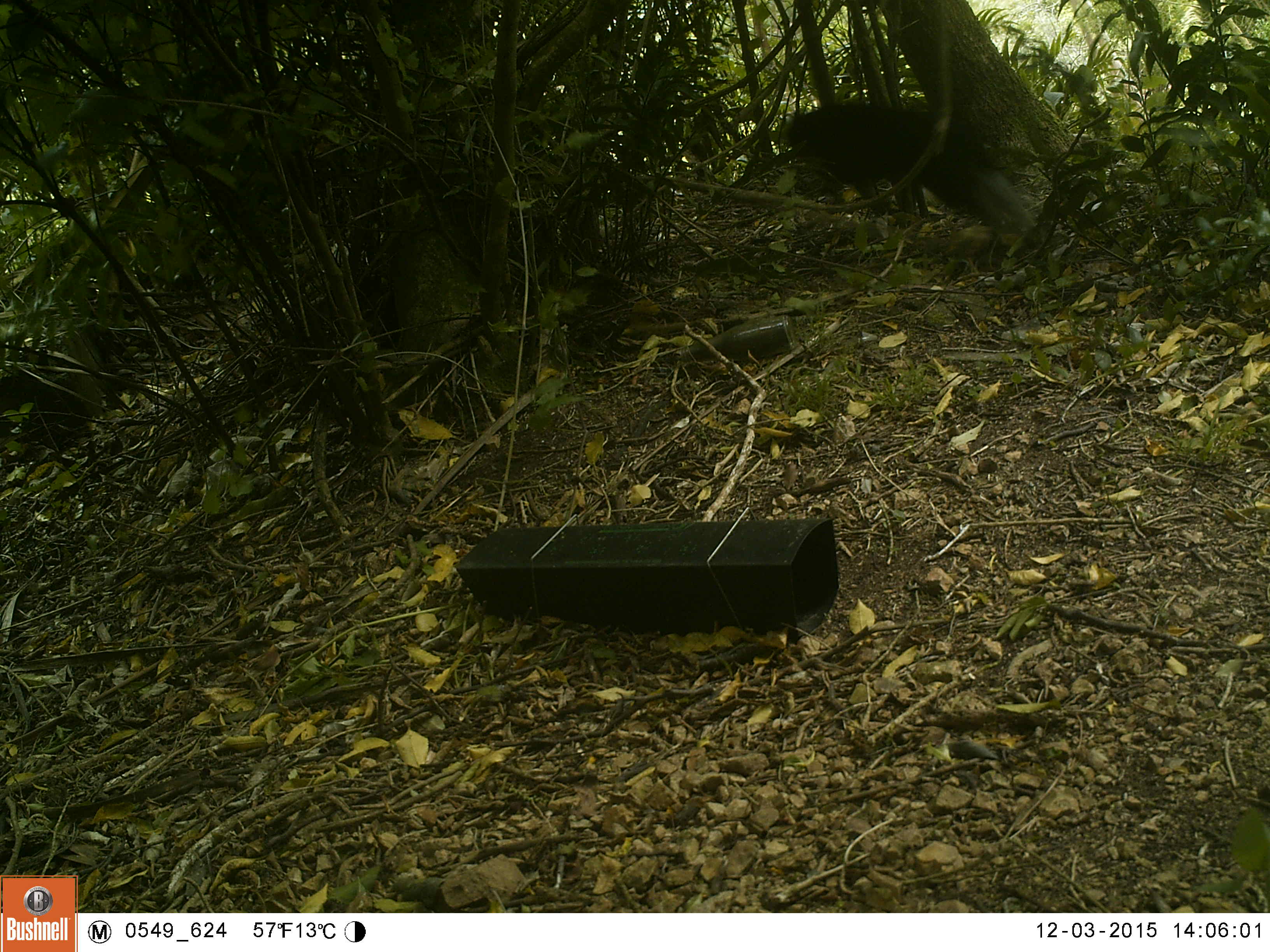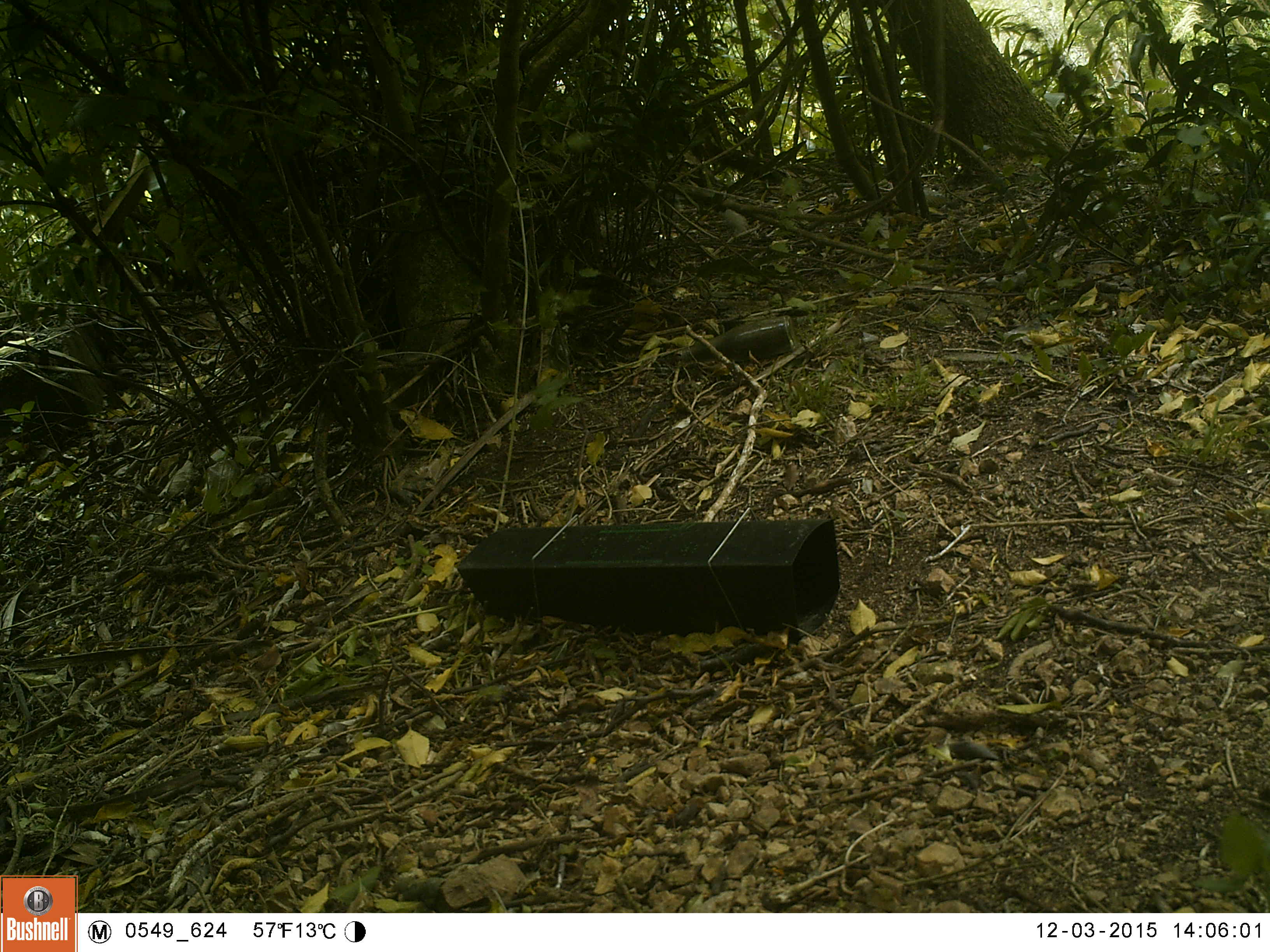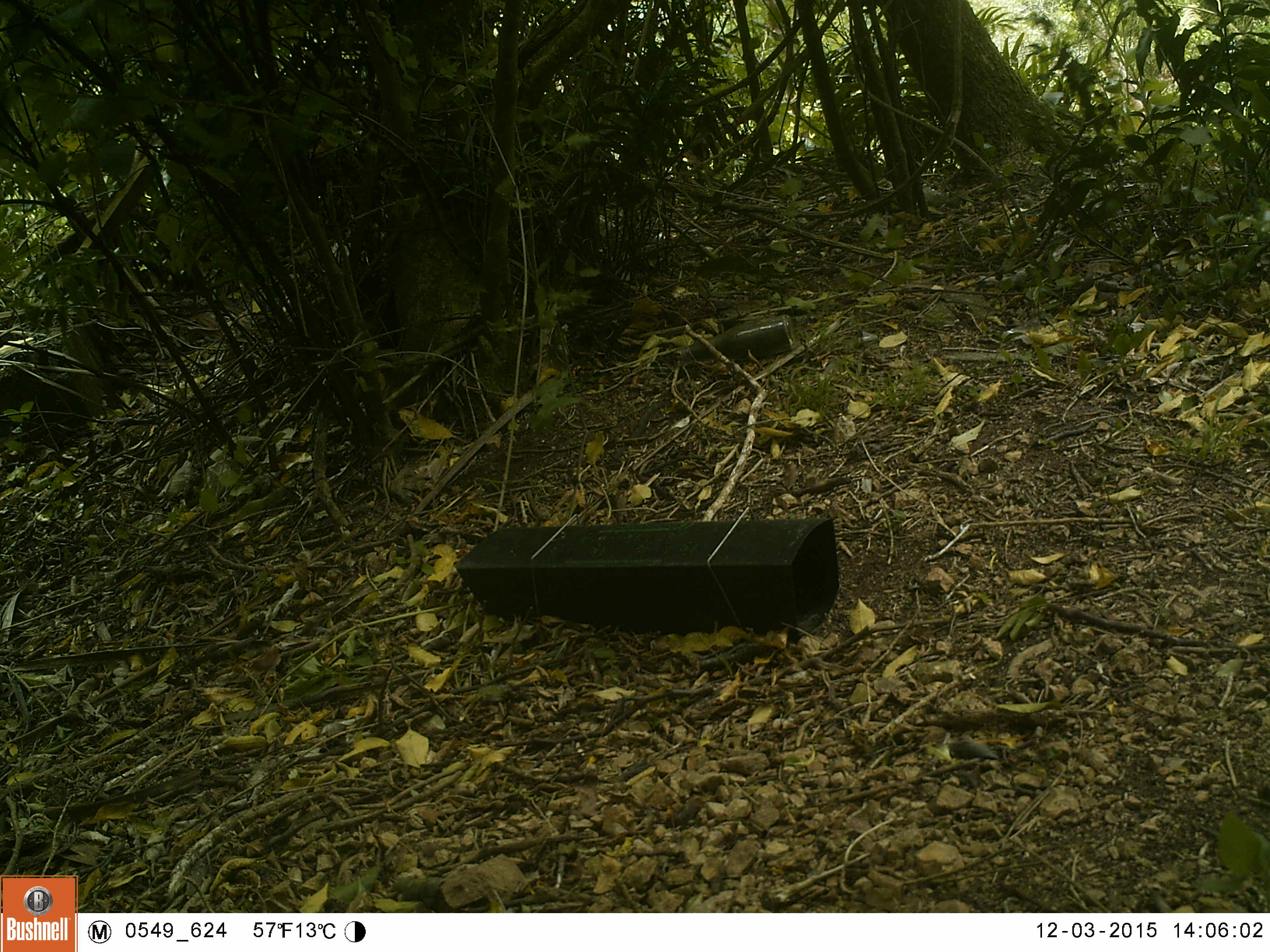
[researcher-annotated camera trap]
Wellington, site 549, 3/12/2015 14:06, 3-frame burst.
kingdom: Animalia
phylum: Chordata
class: Mammalia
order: Carnivora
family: Felidae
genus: Felis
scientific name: Felis catus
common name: cat